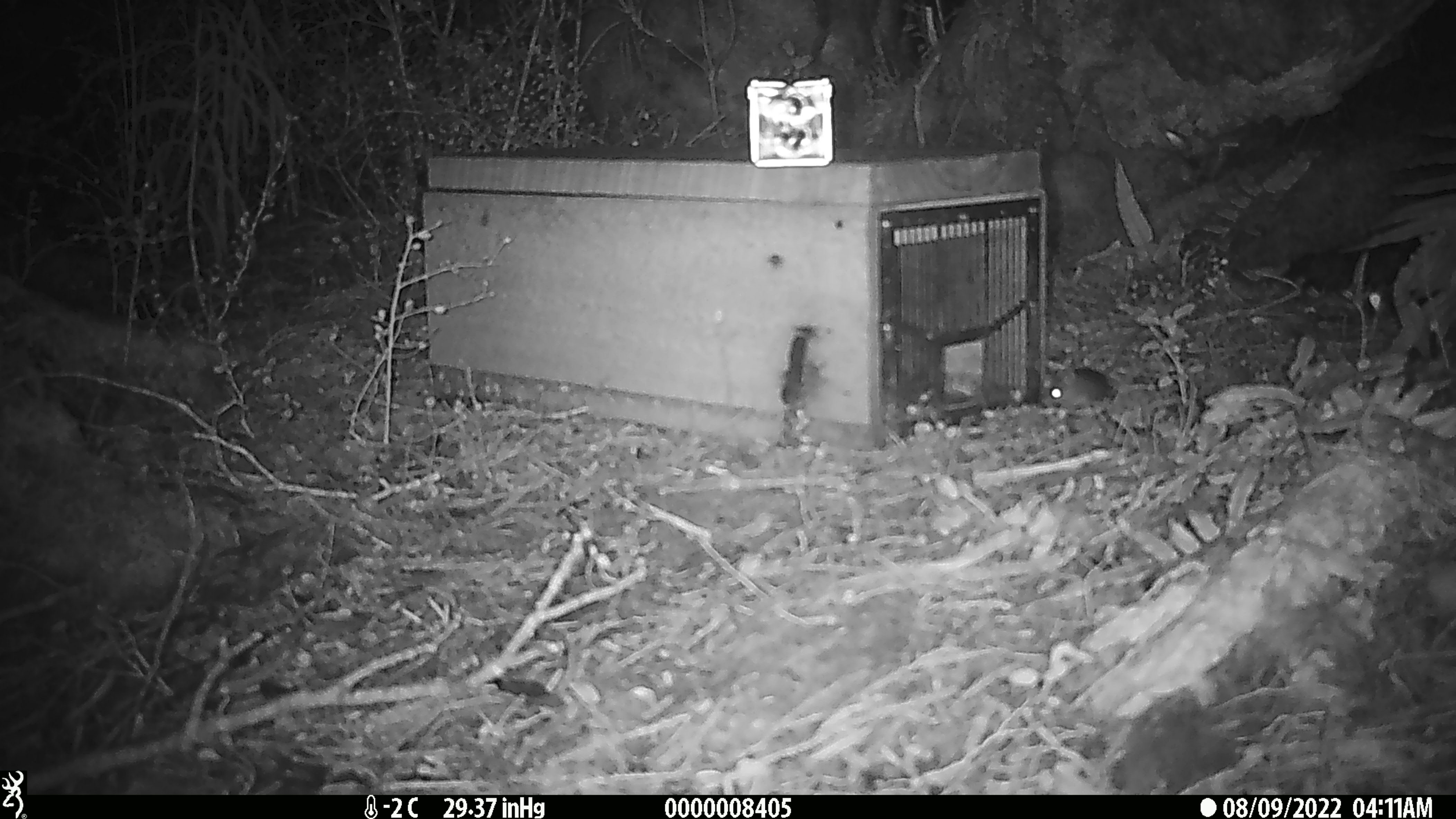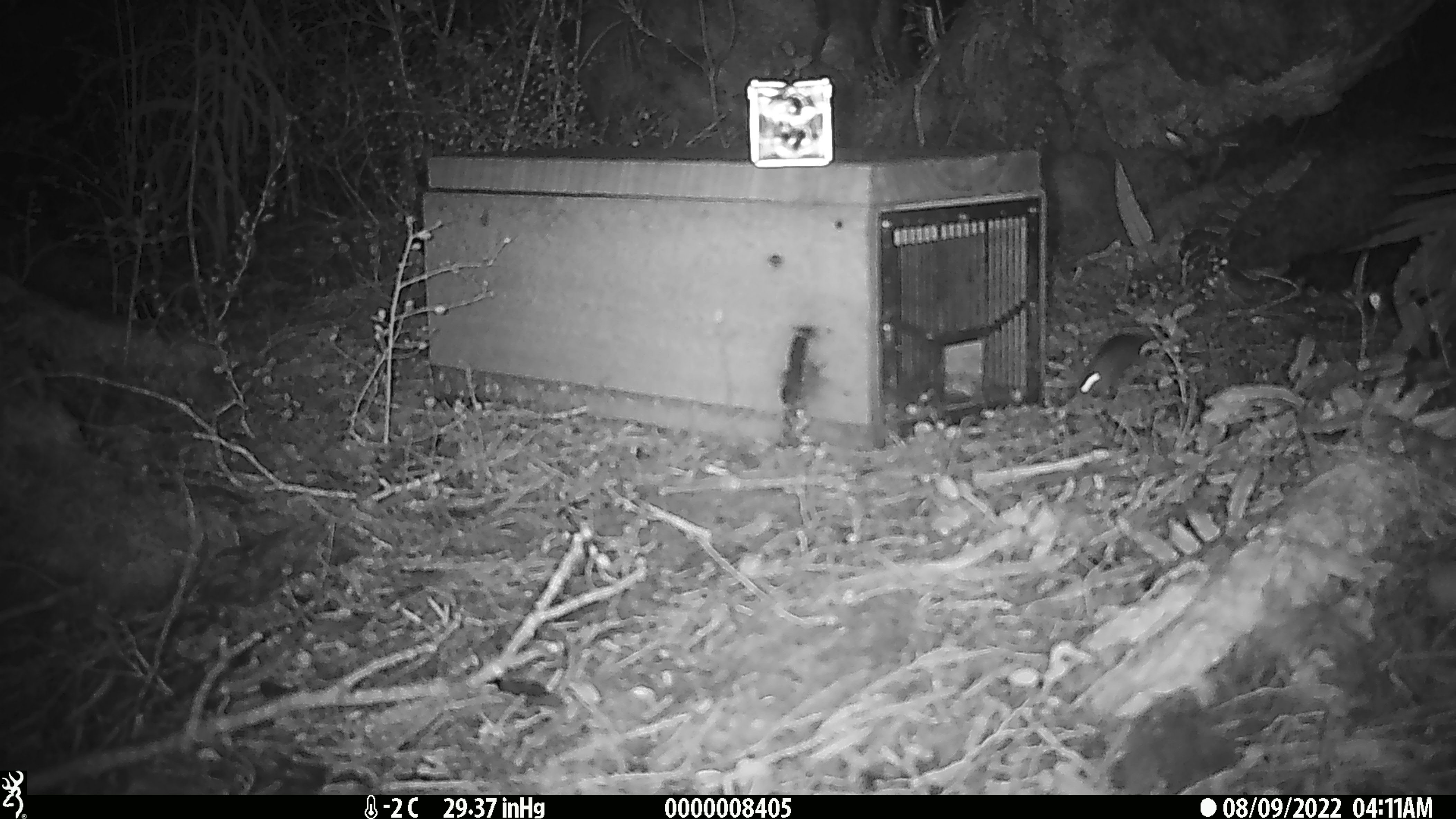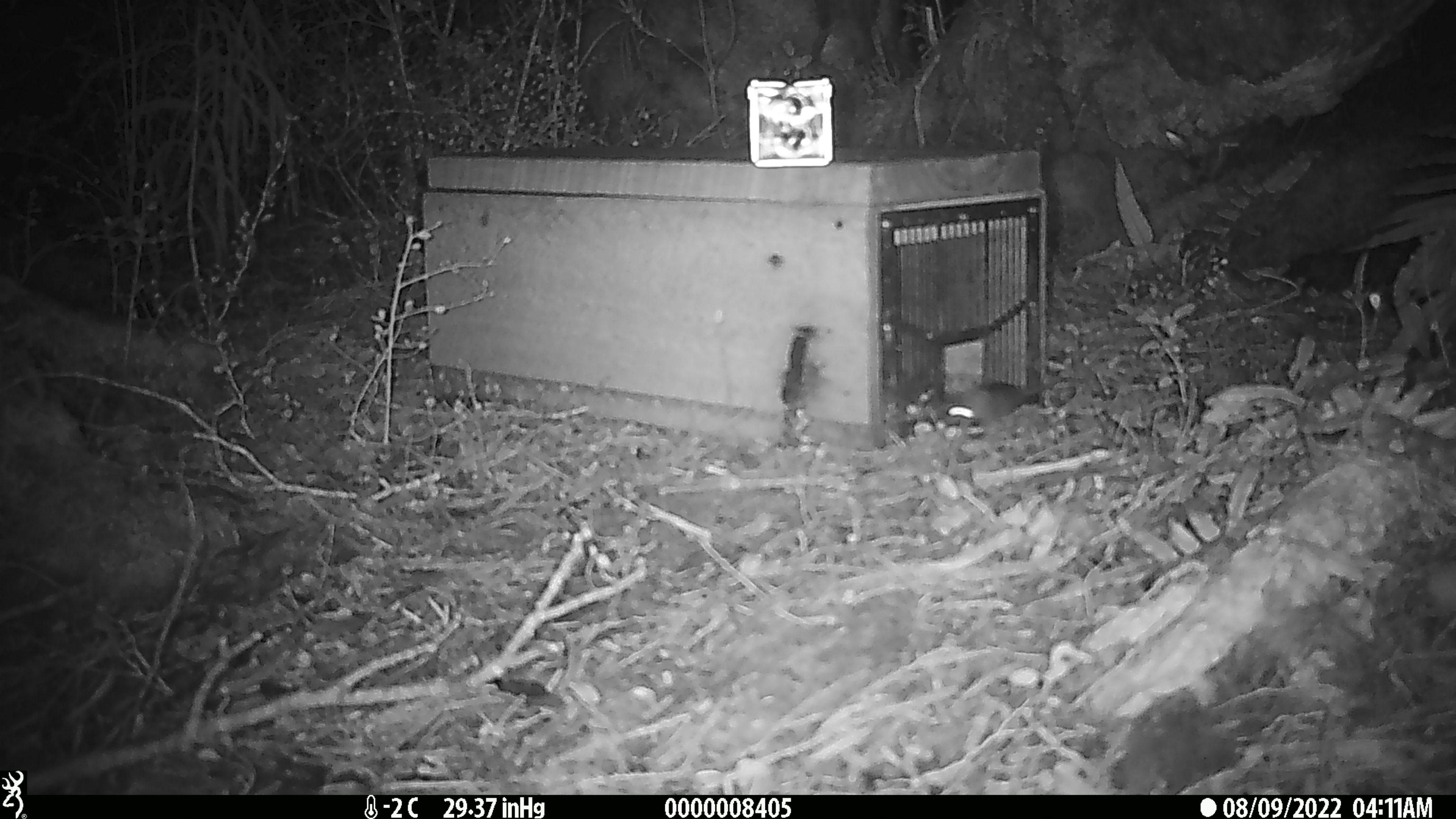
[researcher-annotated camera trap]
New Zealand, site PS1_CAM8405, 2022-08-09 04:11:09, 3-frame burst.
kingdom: Animalia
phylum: Chordata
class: Mammalia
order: Rodentia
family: Muridae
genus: Mus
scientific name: Mus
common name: mouse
Mouse (Mus).